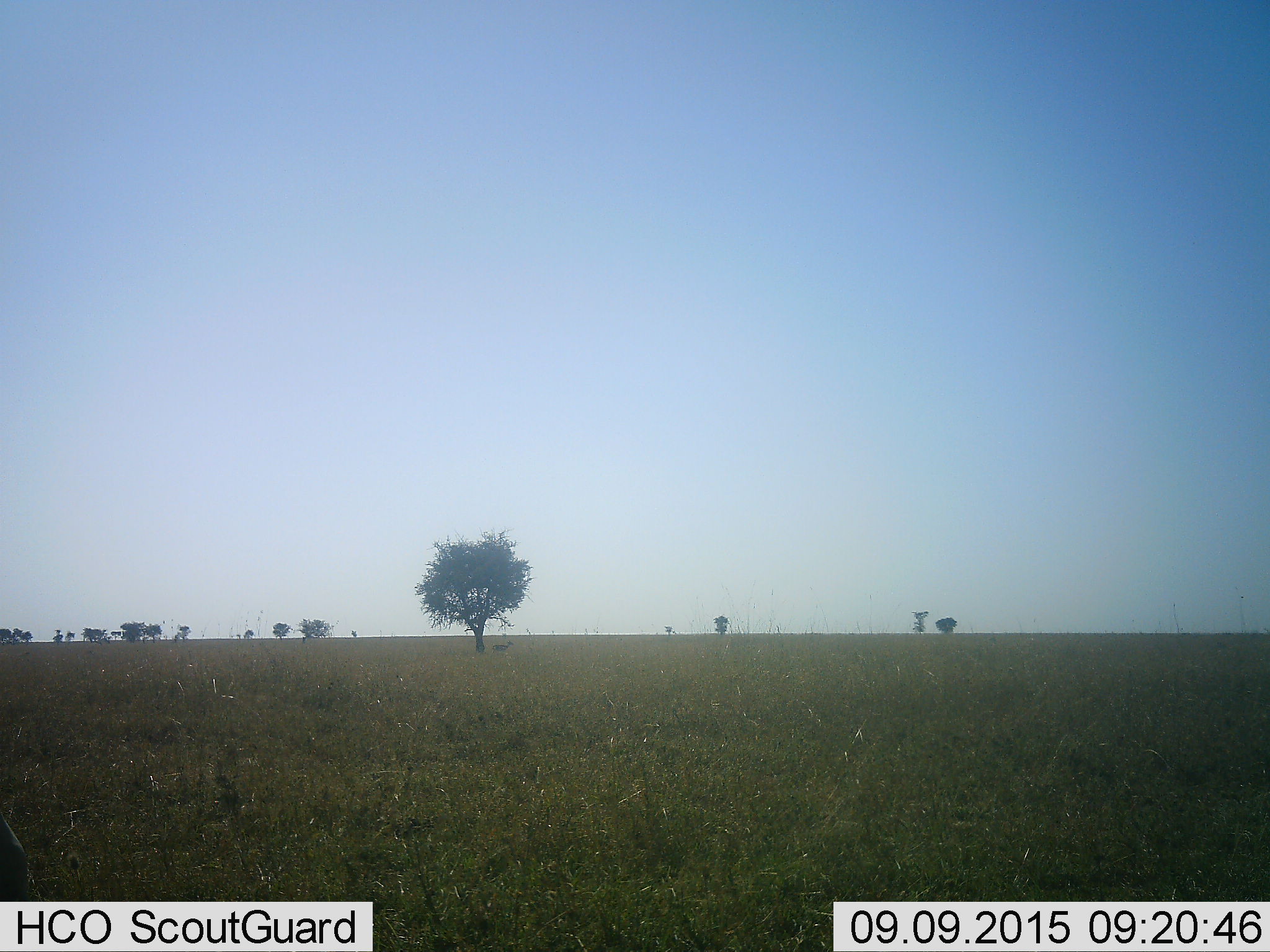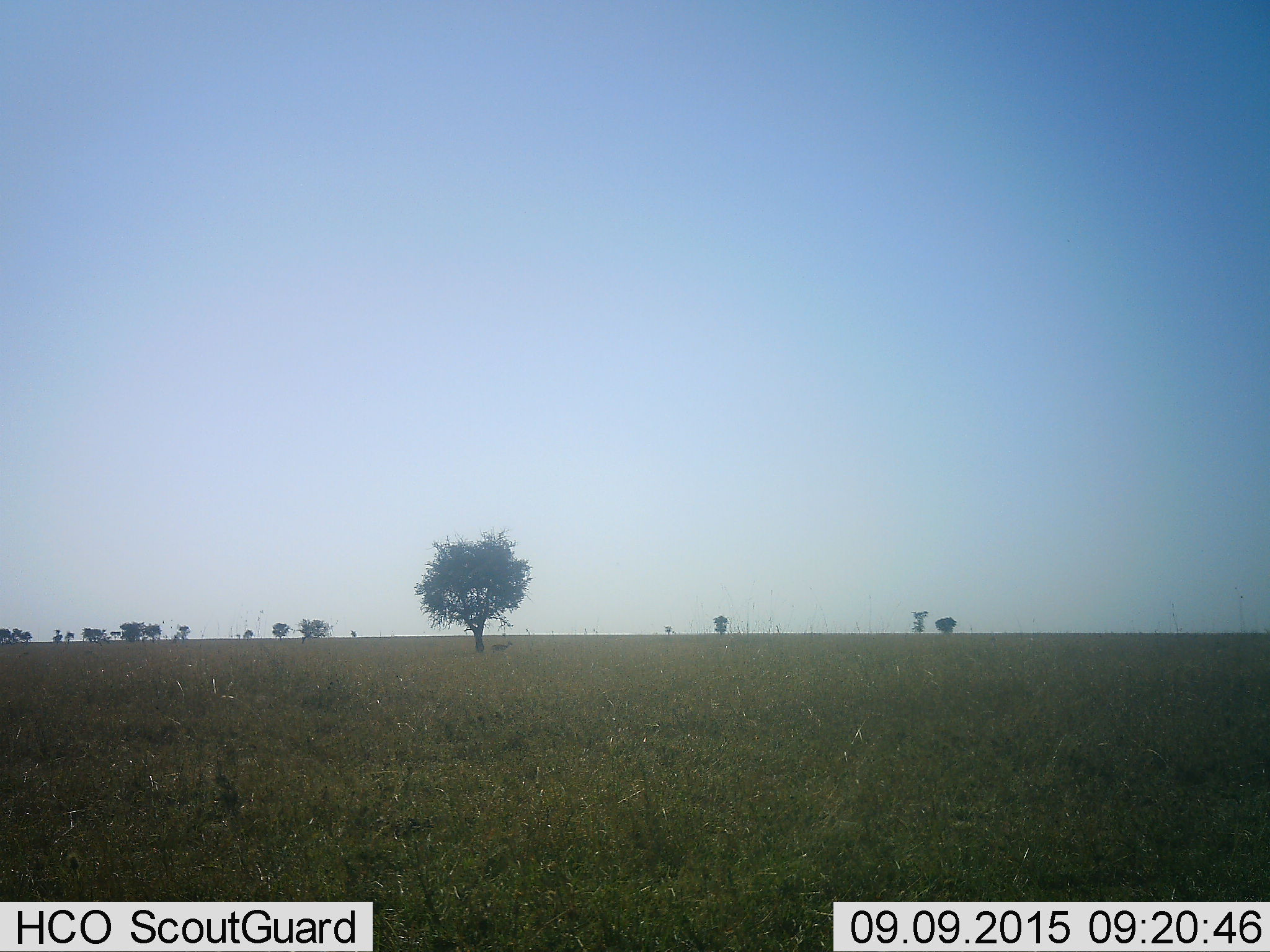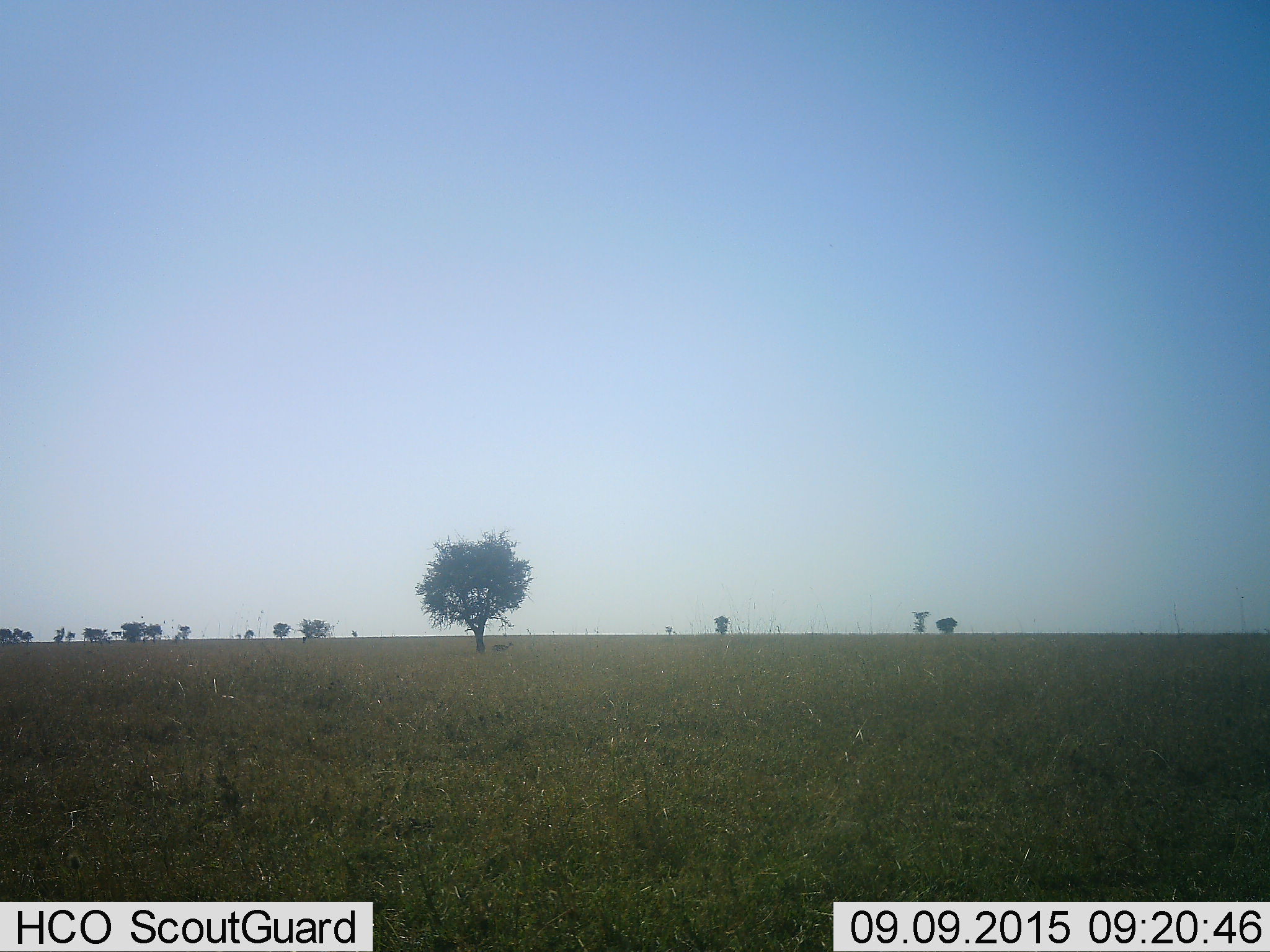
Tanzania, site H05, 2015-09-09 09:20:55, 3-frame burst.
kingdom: Animalia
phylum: Chordata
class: Mammalia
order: Artiodactyla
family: Bovidae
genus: Eudorcas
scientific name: Eudorcas thomsonii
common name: thomson's gazelle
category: gazellethomsons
Gazellethomsons (thomson's gazelle) (Eudorcas thomsonii), count 2. Behavior (volunteer vote fractions): standing 100%, resting 0%, moving 50%, interacting 0%. Young present (vote fraction): 0%. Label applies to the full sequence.